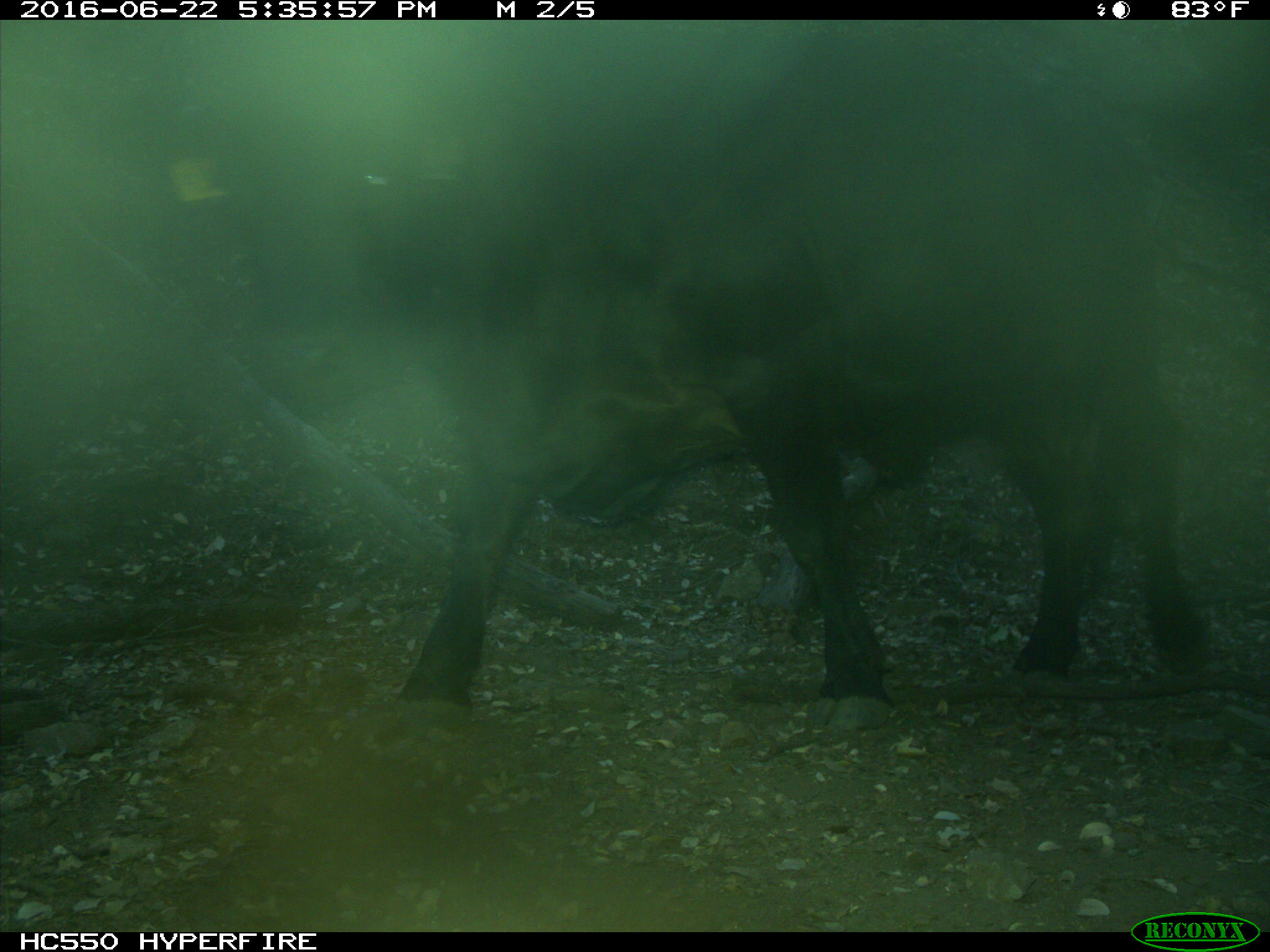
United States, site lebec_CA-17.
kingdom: Animalia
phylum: Chordata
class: Mammalia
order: Artiodactyla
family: Bovidae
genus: Bos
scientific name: Bos taurus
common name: domestic cow